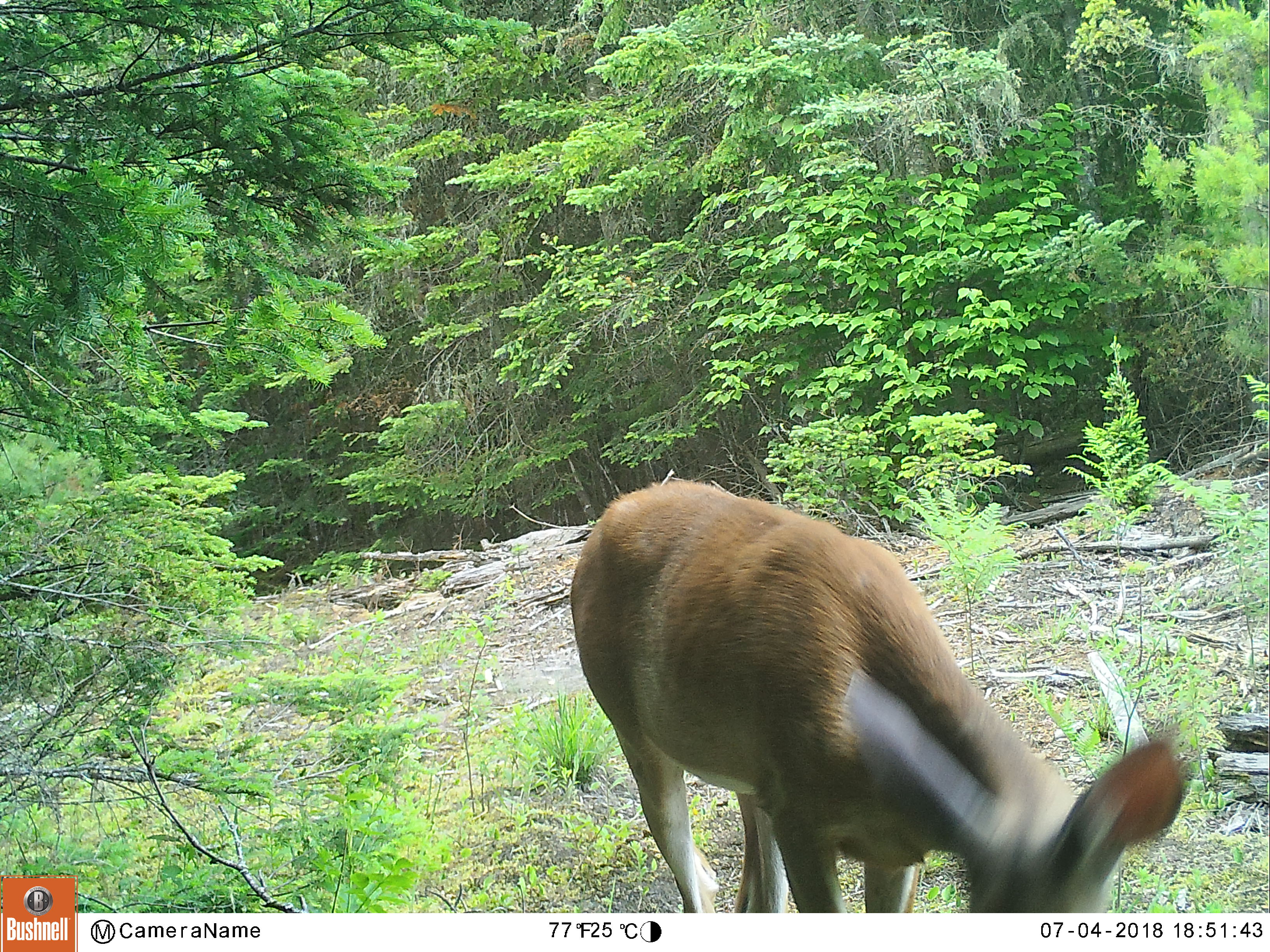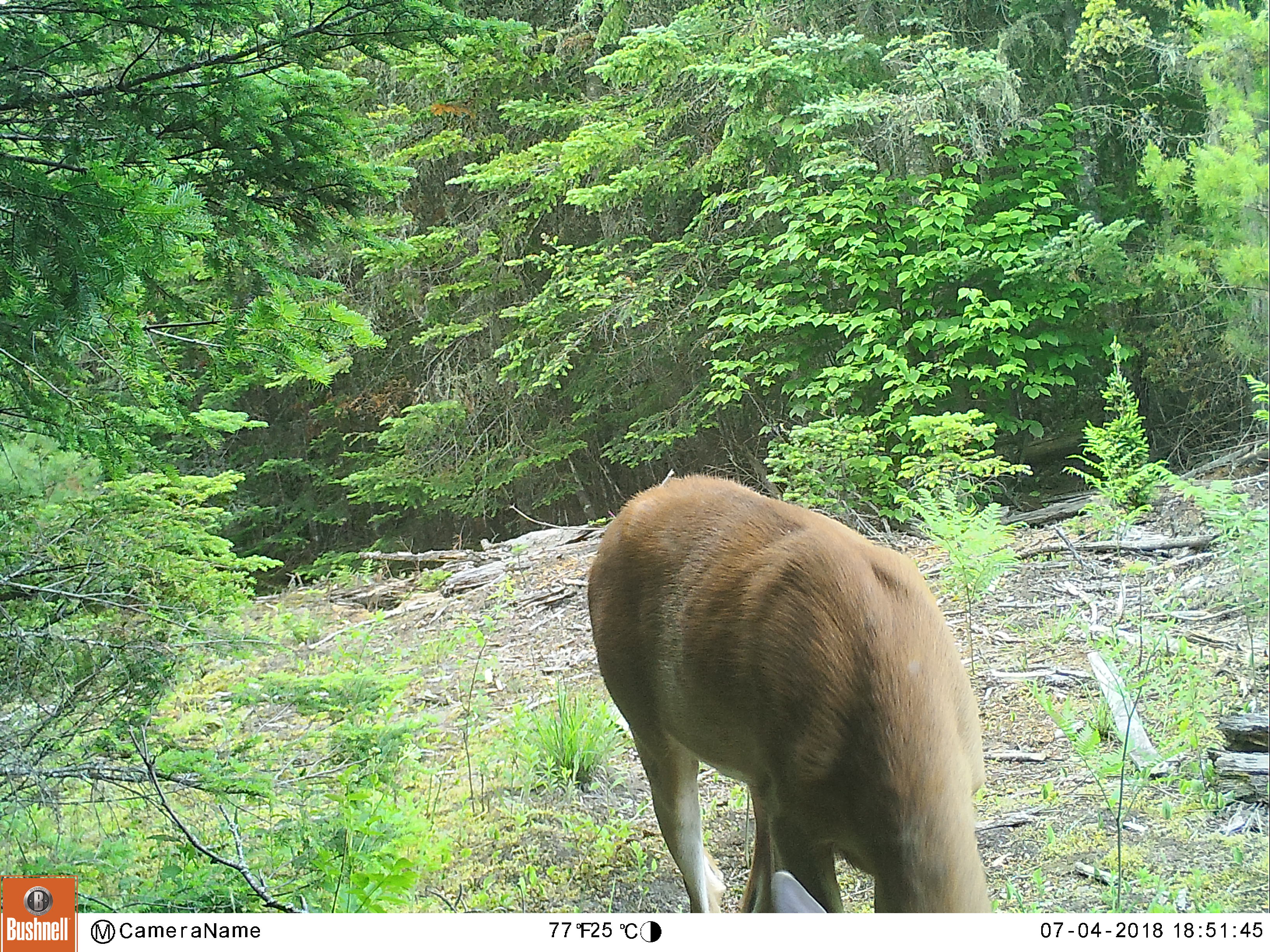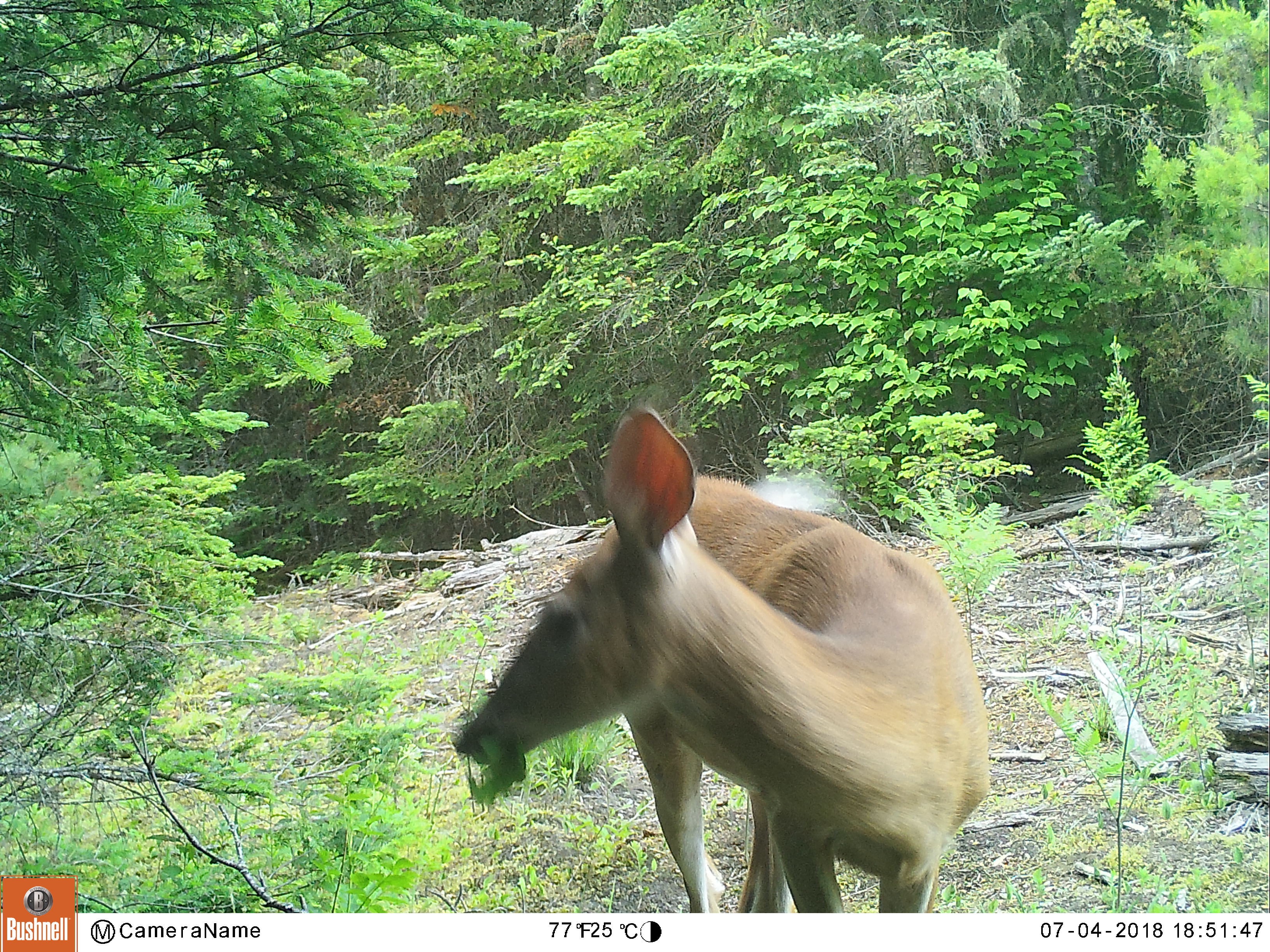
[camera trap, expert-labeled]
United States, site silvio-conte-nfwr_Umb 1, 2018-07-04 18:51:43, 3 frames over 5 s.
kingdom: Animalia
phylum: Chordata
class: Mammalia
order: Artiodactyla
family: Cervidae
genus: Odocoileus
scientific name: Odocoileus virginianus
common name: white-tailed deer